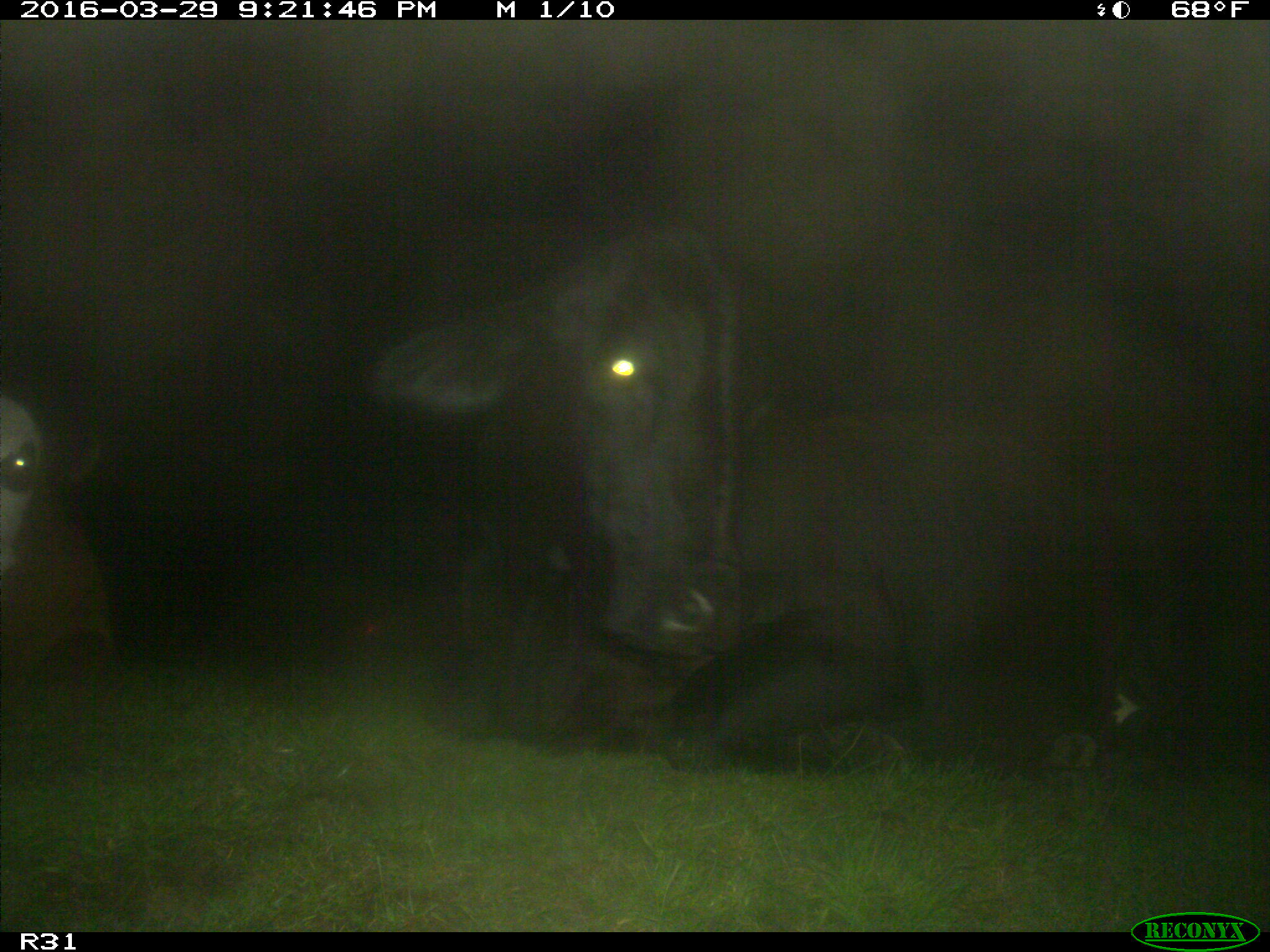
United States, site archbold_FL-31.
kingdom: Animalia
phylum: Chordata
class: Mammalia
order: Artiodactyla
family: Bovidae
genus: Bos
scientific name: Bos taurus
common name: domestic cow